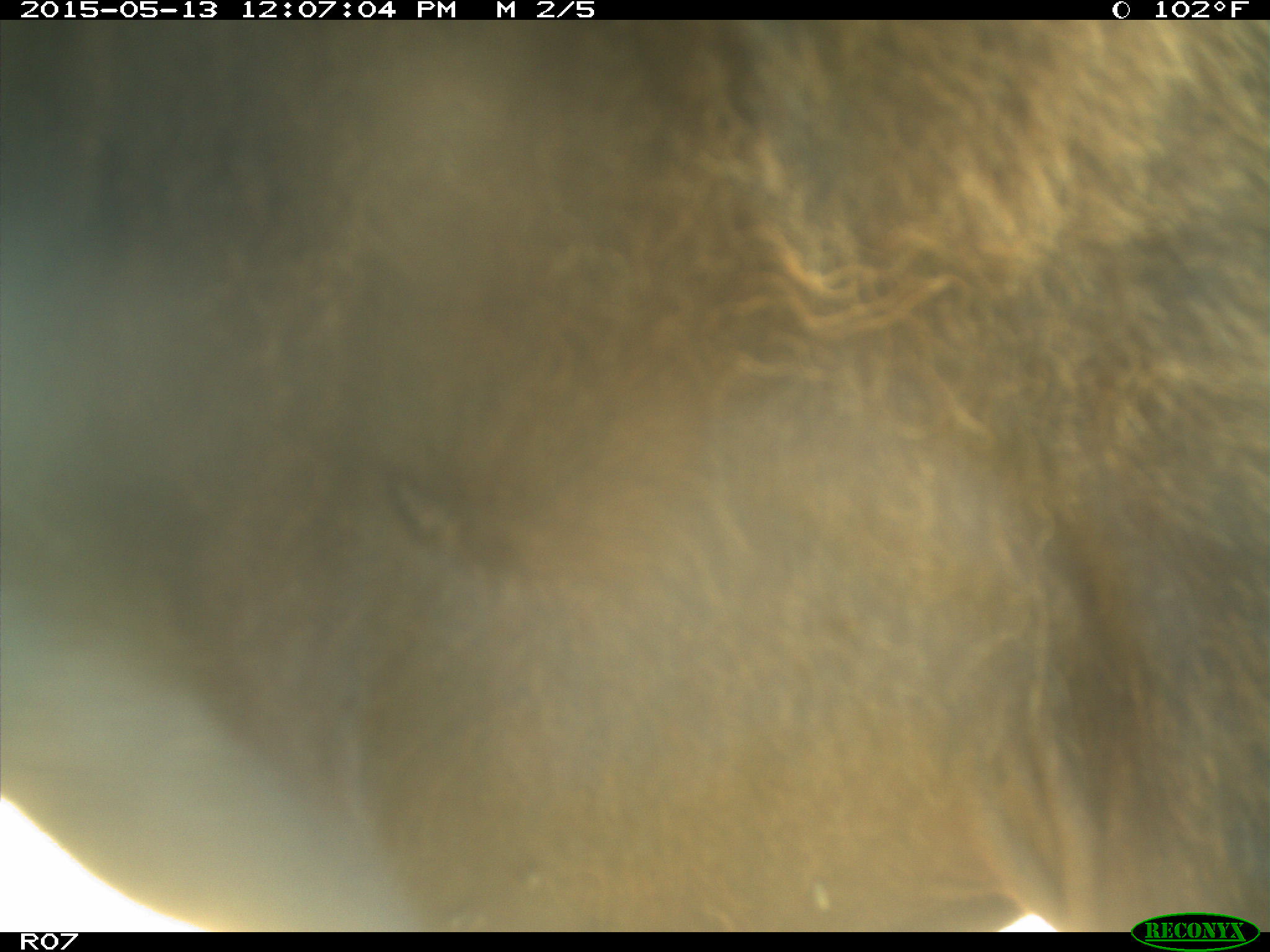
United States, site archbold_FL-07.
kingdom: Animalia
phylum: Chordata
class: Mammalia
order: Artiodactyla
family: Bovidae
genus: Bos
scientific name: Bos taurus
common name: domestic cow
Bos taurus (domestic cow).